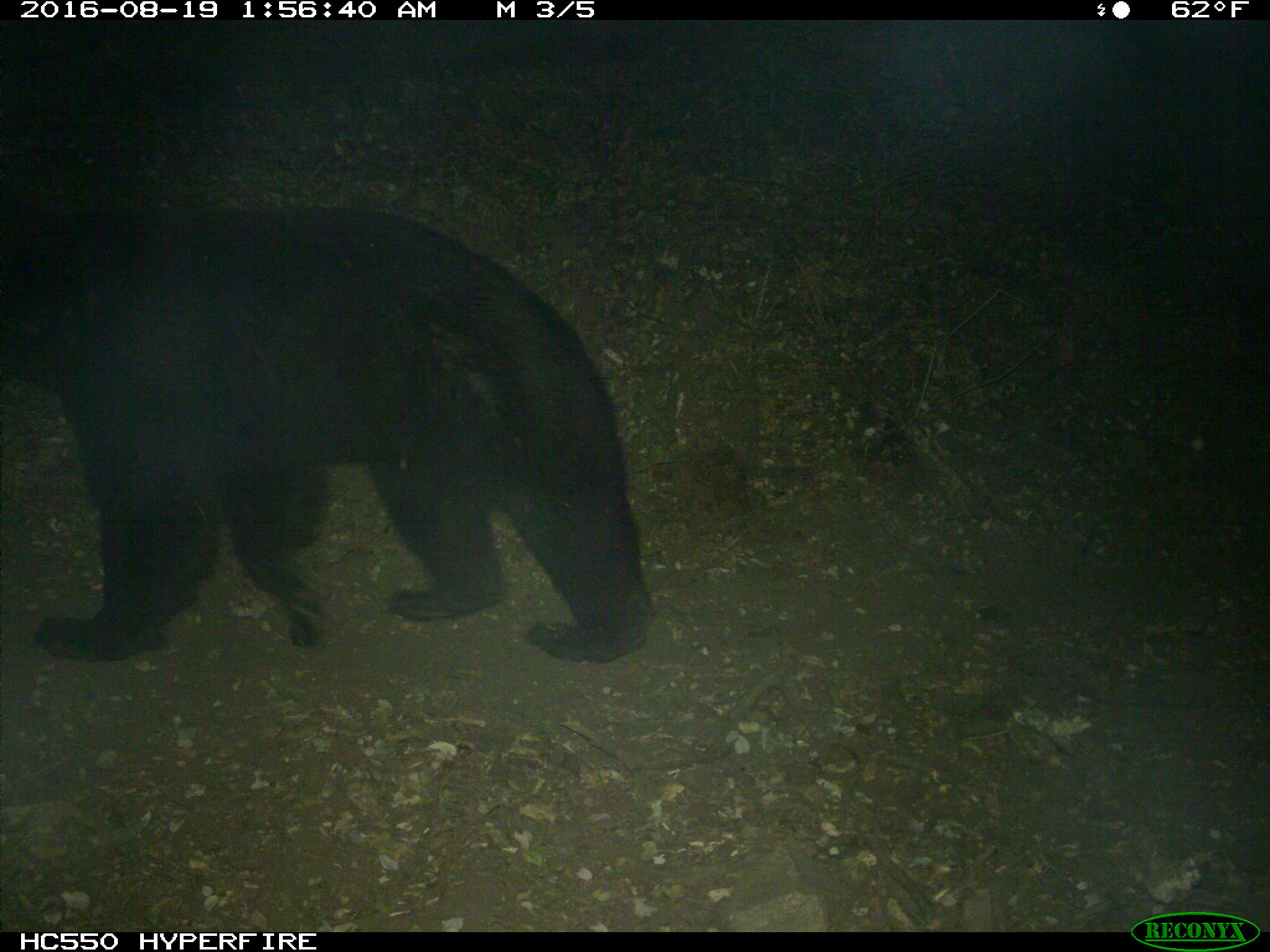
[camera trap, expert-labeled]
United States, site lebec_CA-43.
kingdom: Animalia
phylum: Chordata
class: Mammalia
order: Carnivora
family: Ursidae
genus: Ursus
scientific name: Ursus americanus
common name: american black bear